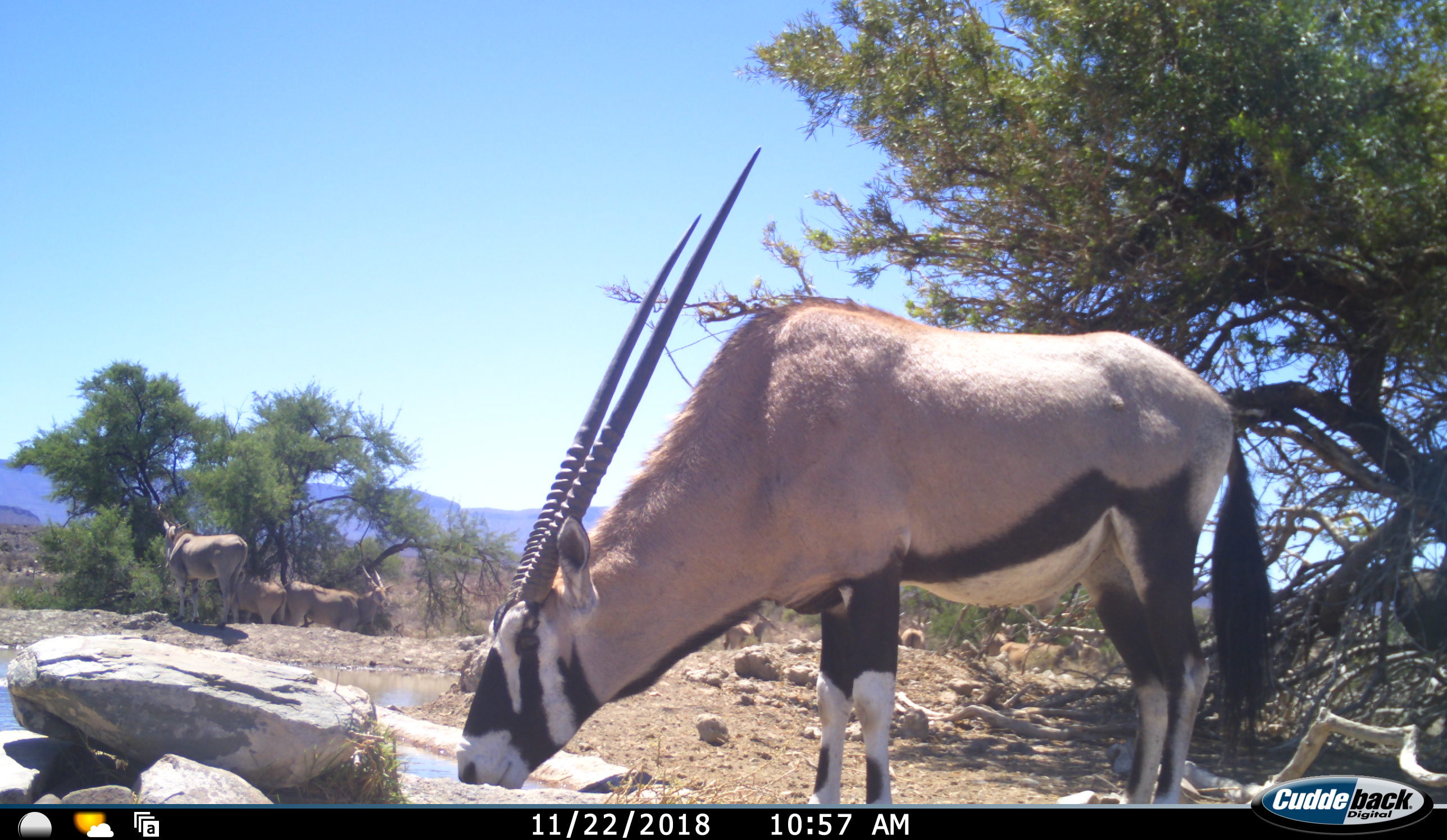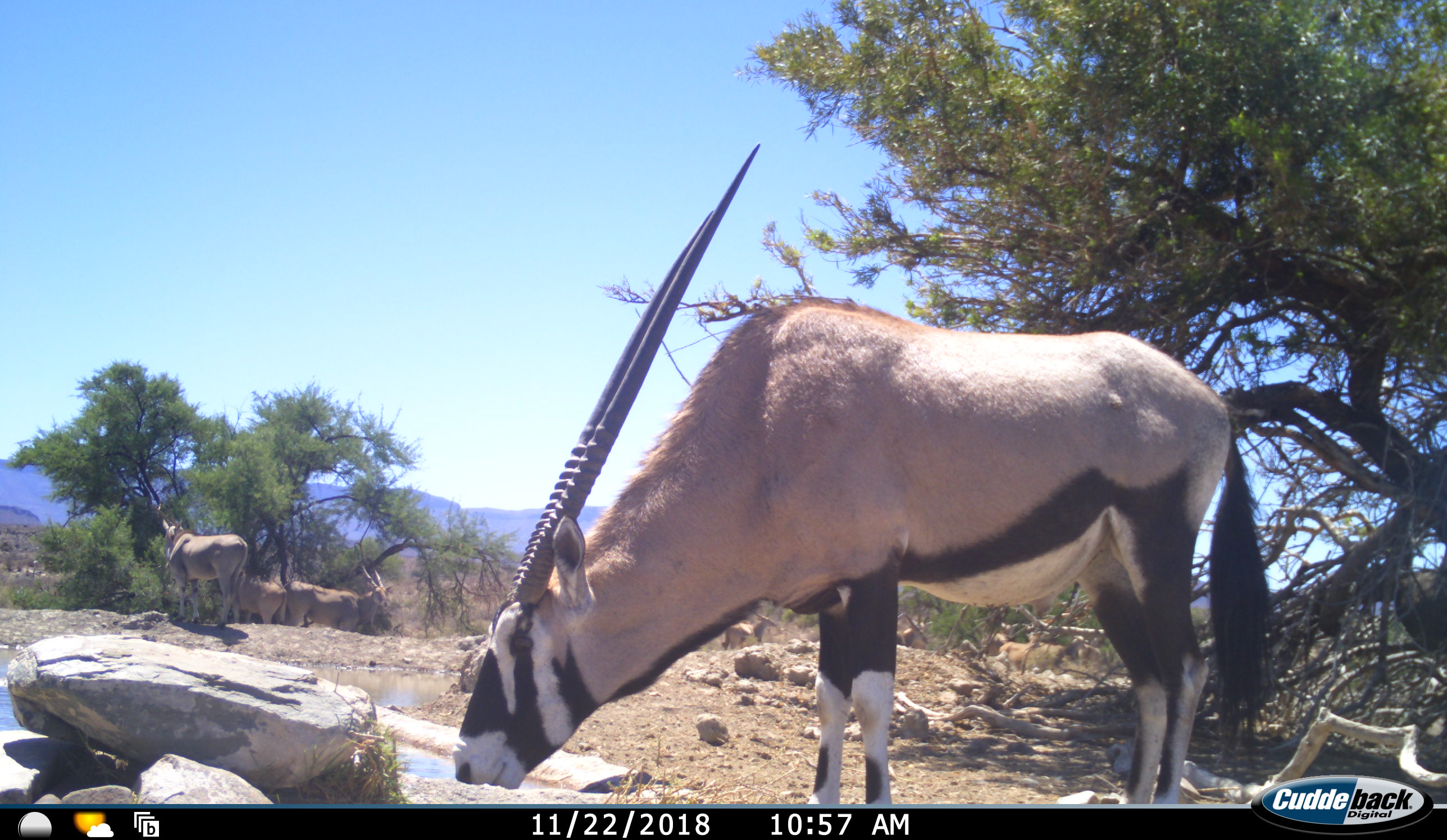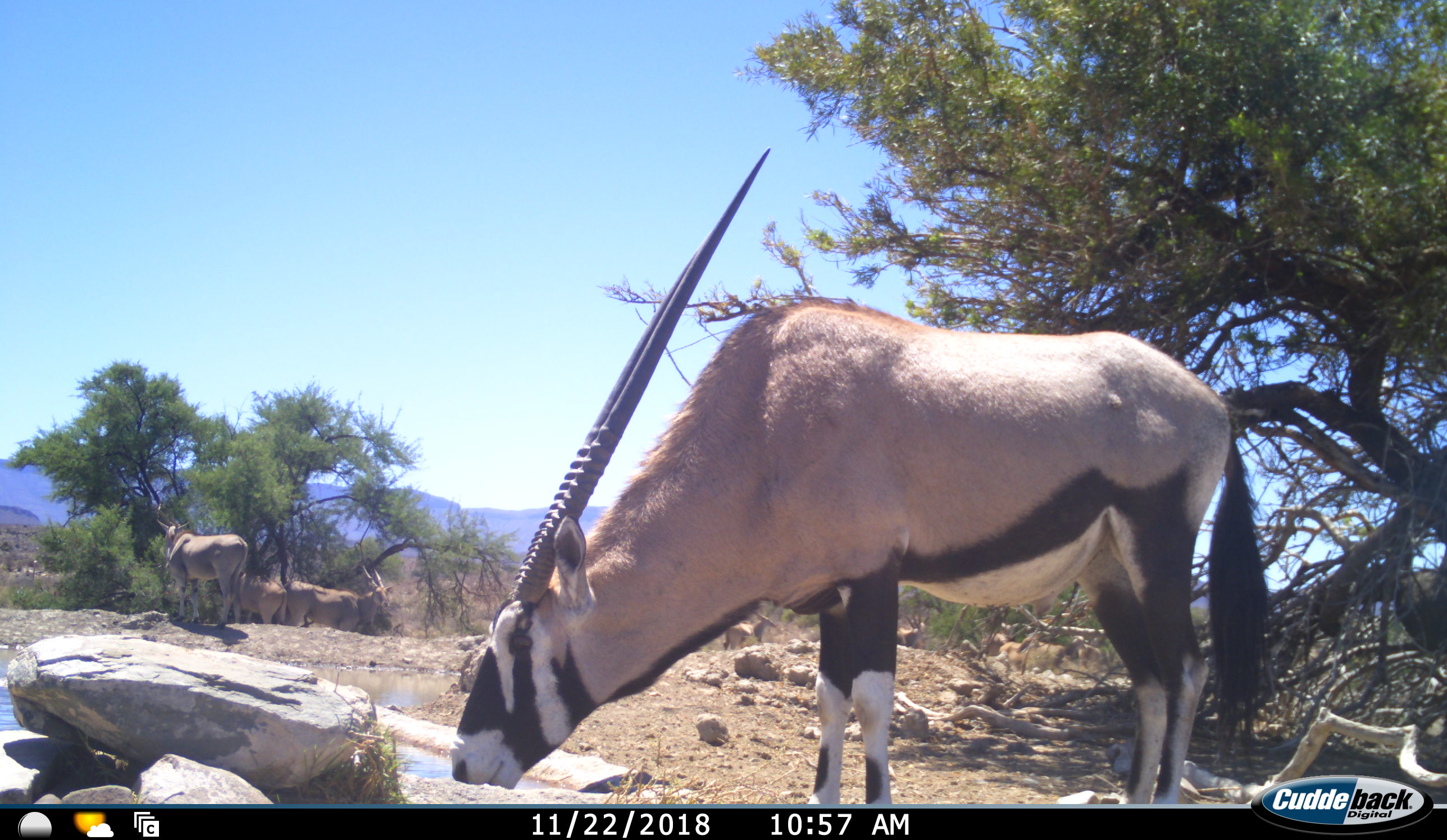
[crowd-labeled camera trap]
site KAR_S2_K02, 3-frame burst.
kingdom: Animalia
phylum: Chordata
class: Mammalia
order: Artiodactyla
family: Bovidae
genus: Oryx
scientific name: Oryx gazella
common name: gemsbok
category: oryx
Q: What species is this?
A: Oryx (gemsbok) (Oryx gazella).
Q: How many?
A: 1.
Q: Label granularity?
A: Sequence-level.